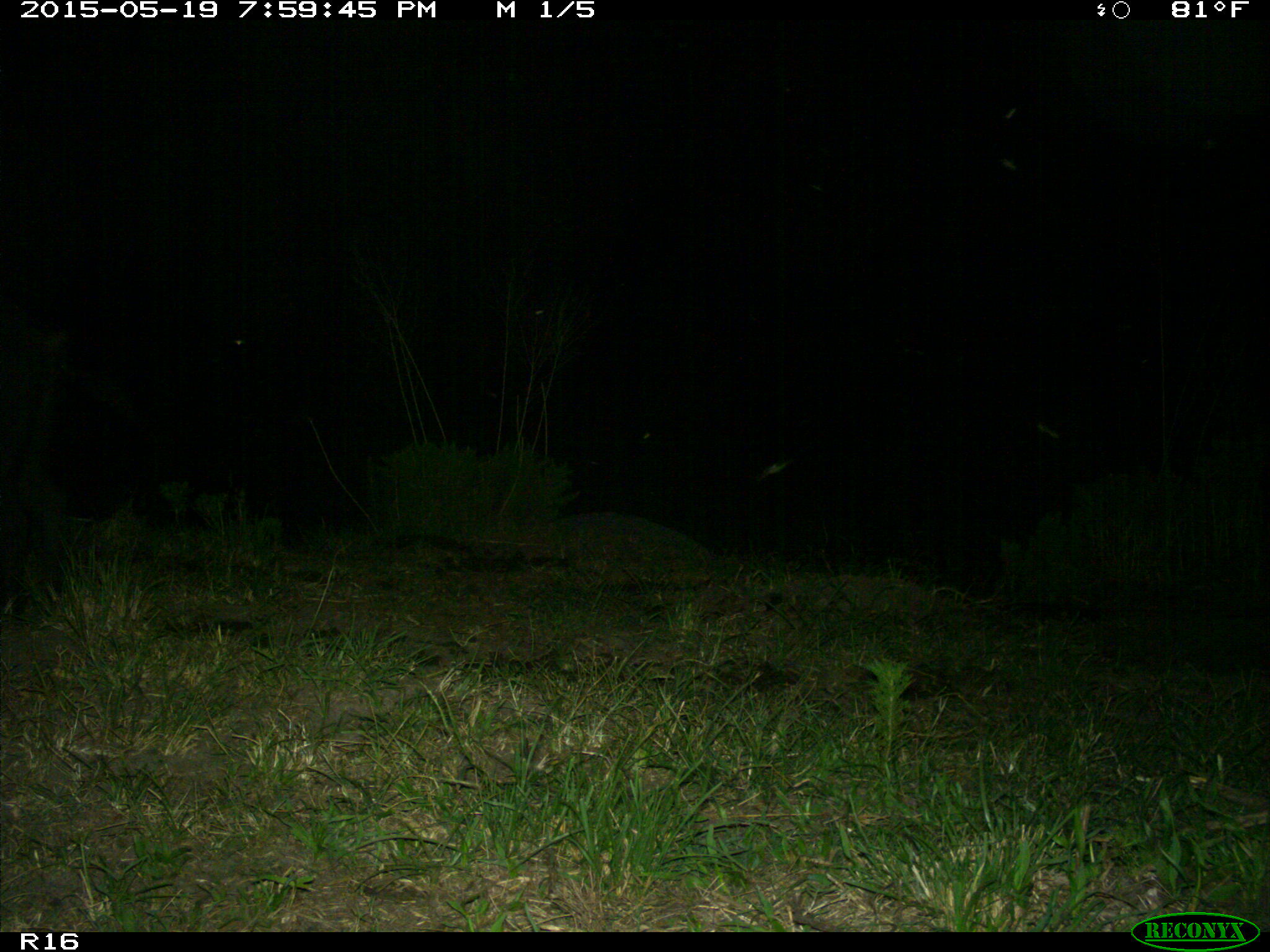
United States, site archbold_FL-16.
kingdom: Animalia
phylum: Chordata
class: Mammalia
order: Artiodactyla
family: Suidae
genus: Sus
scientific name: Sus scrofa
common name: wild boar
Sus scrofa (wild boar).